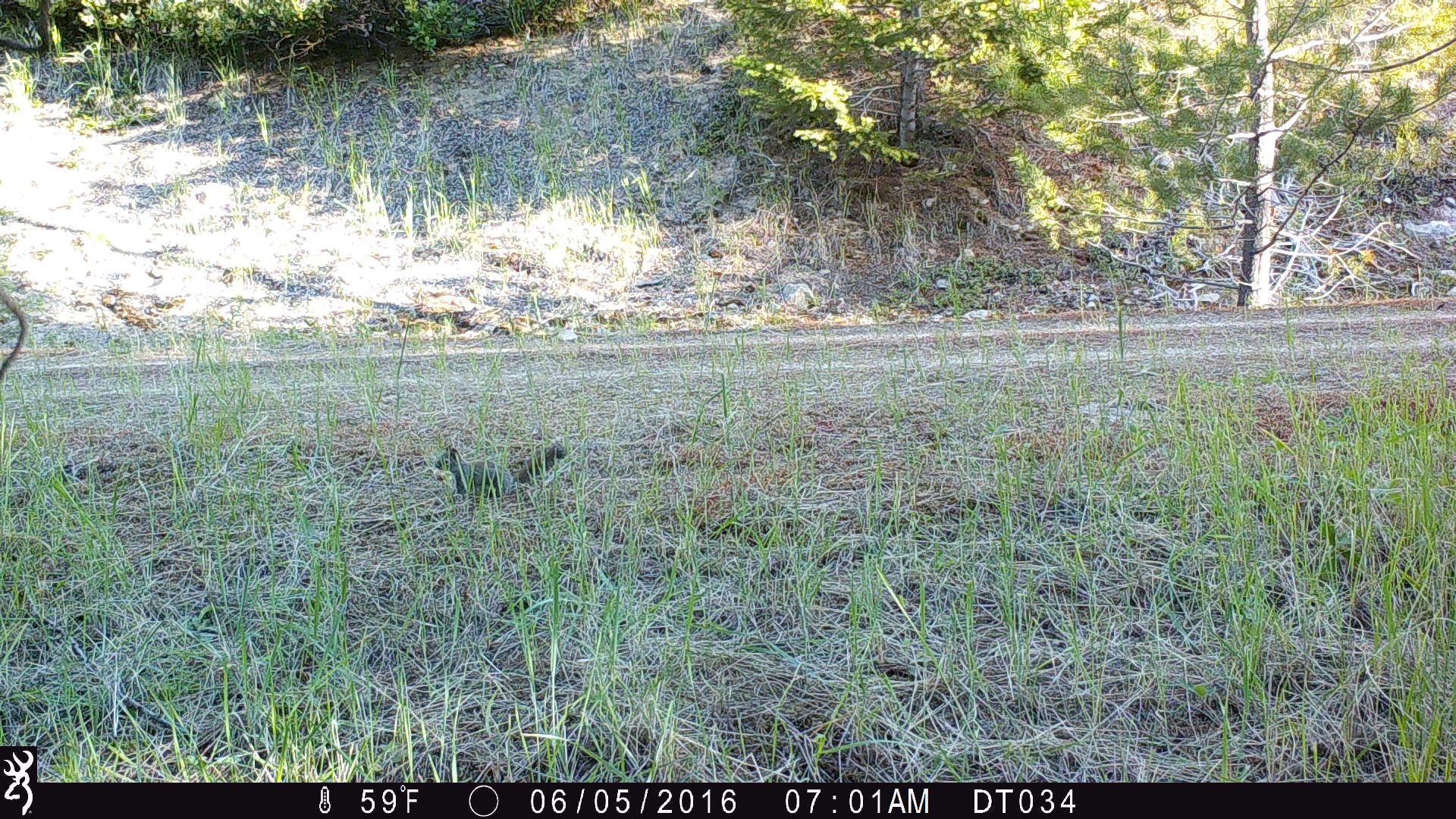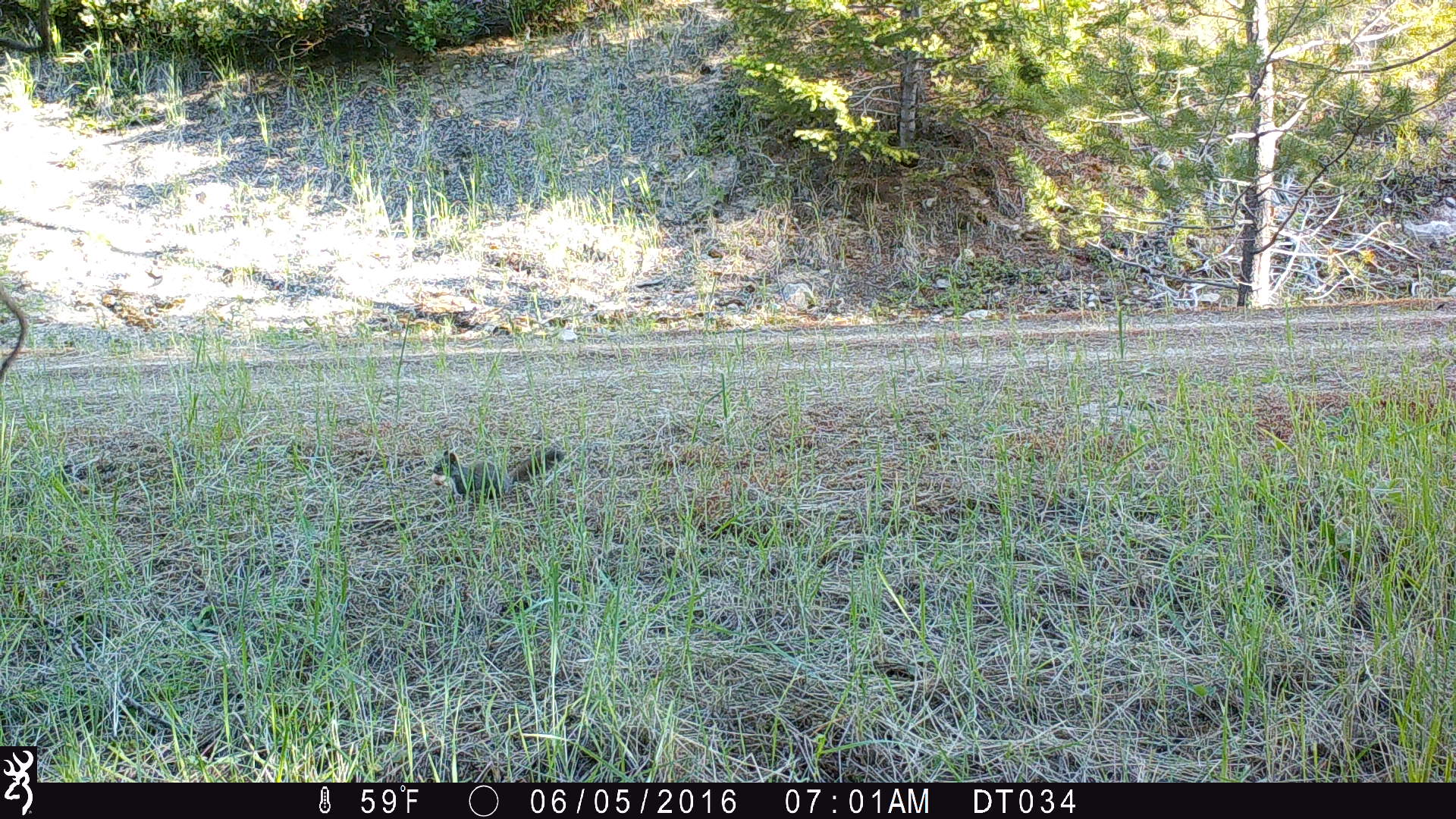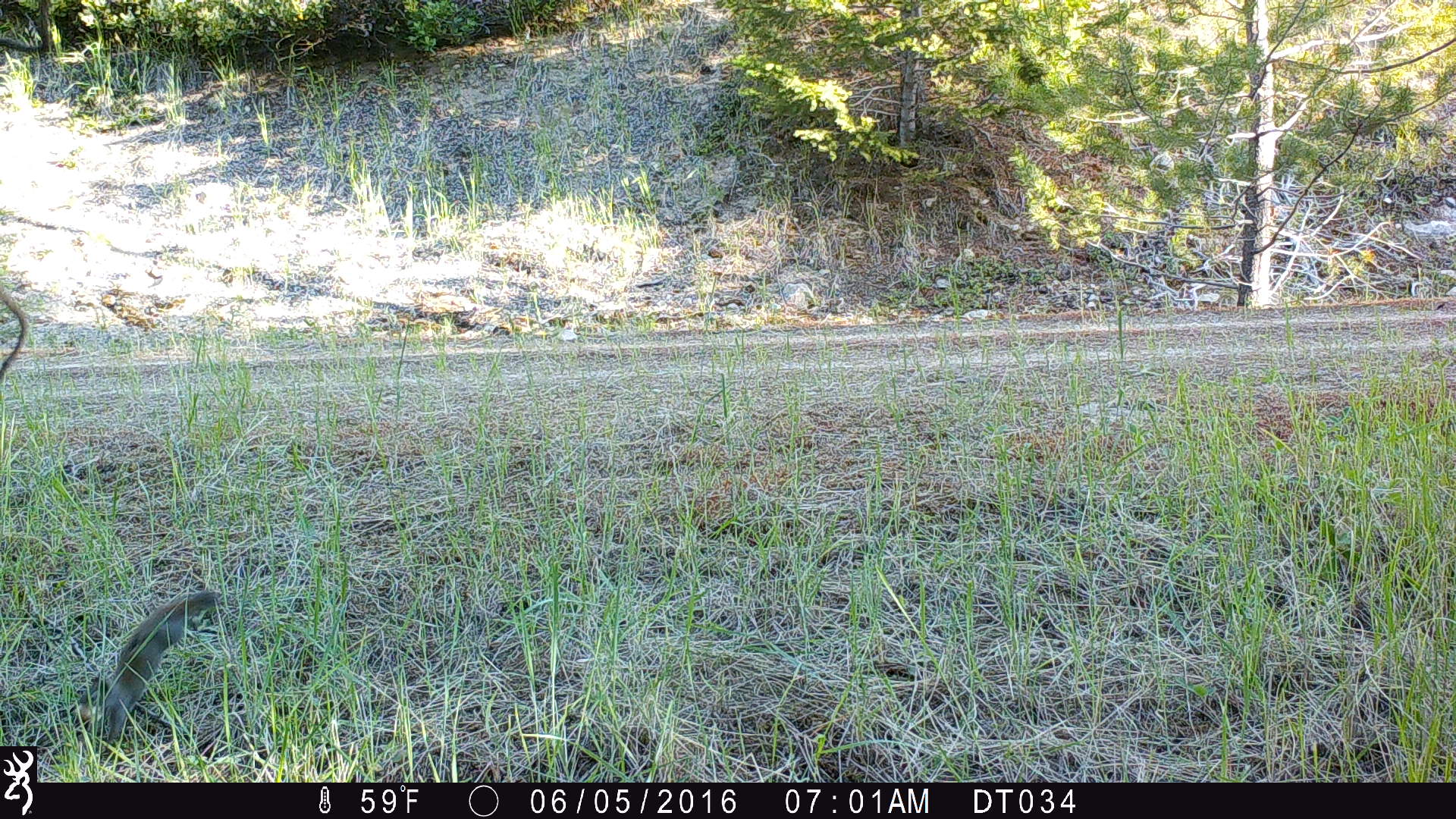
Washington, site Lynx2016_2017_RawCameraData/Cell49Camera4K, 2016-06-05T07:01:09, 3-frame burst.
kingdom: Animalia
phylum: Chordata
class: Mammalia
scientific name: Mammalia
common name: small mammal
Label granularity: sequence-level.